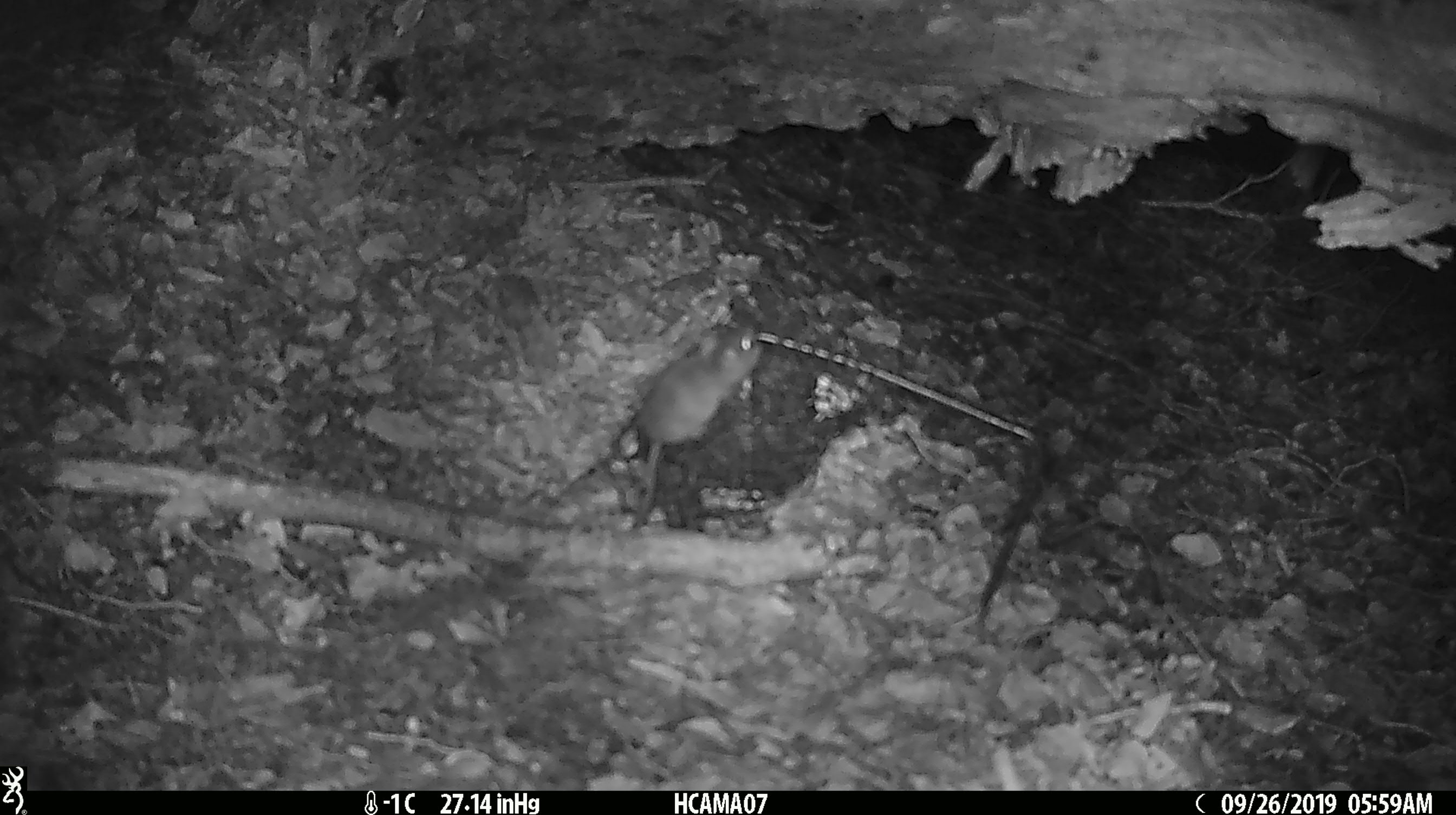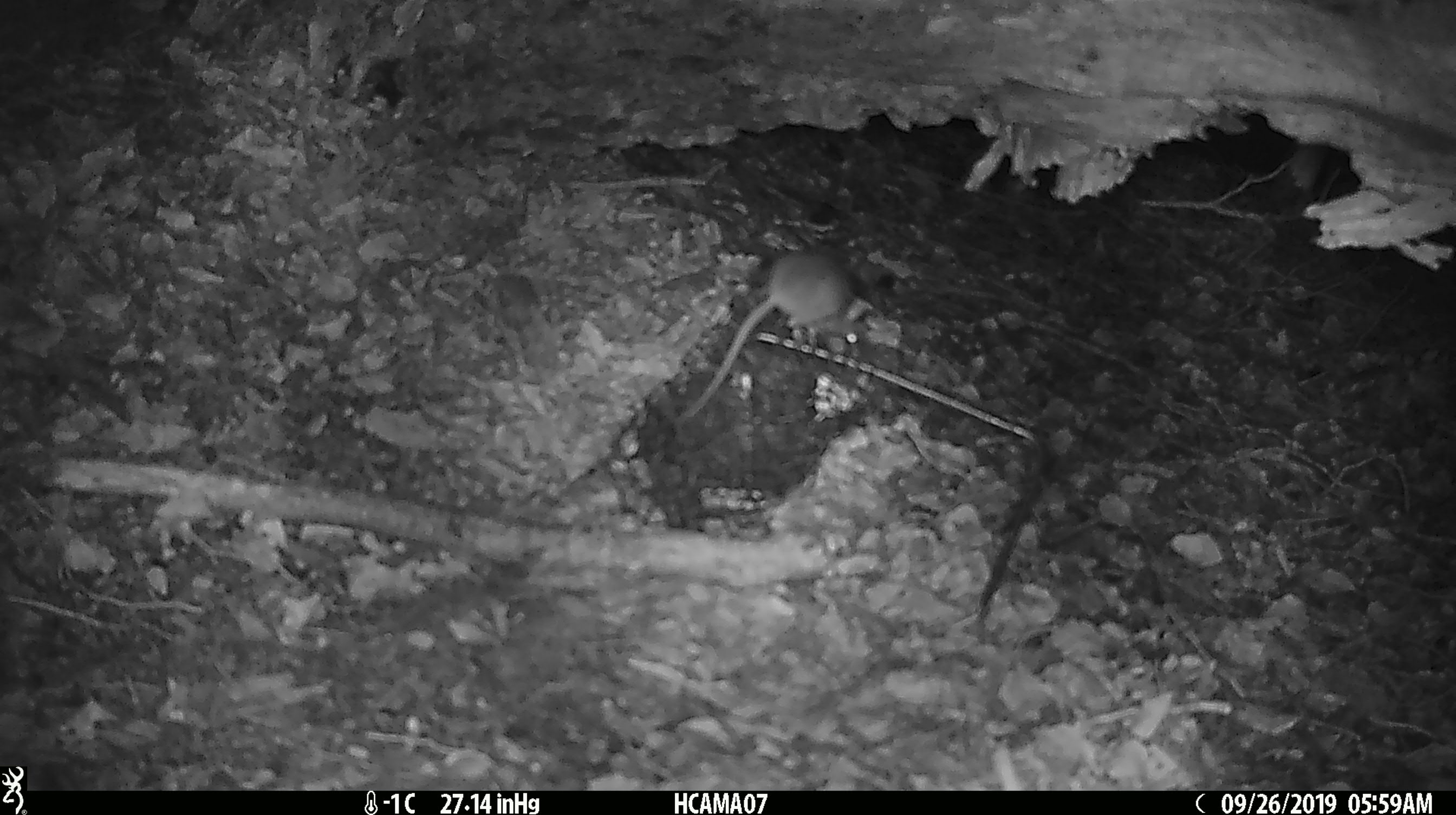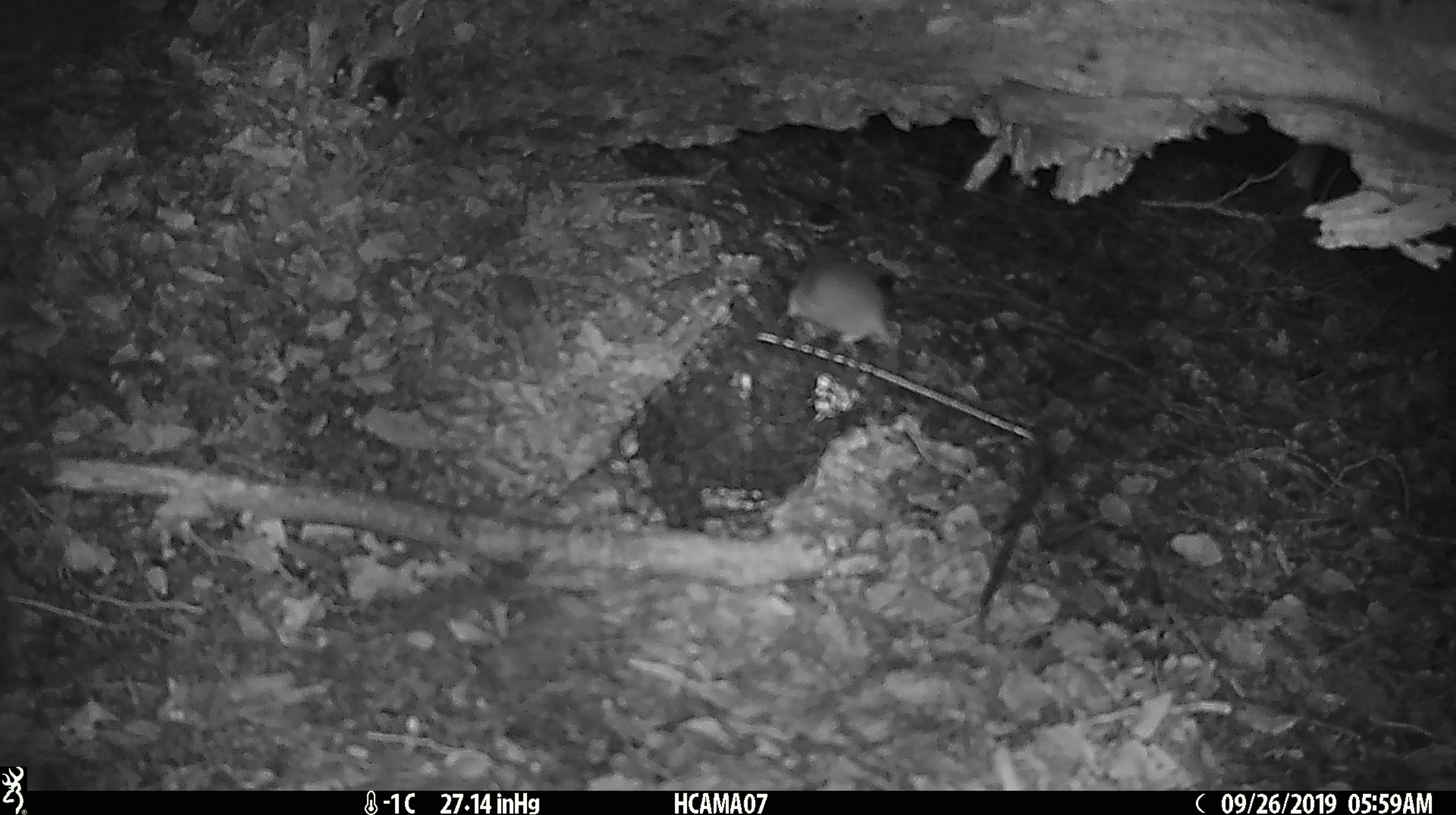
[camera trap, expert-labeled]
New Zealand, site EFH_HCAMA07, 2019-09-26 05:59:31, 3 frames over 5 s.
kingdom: Animalia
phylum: Chordata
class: Mammalia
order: Rodentia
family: Muridae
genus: Mus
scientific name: Mus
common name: mouse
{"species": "mouse (Mus)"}